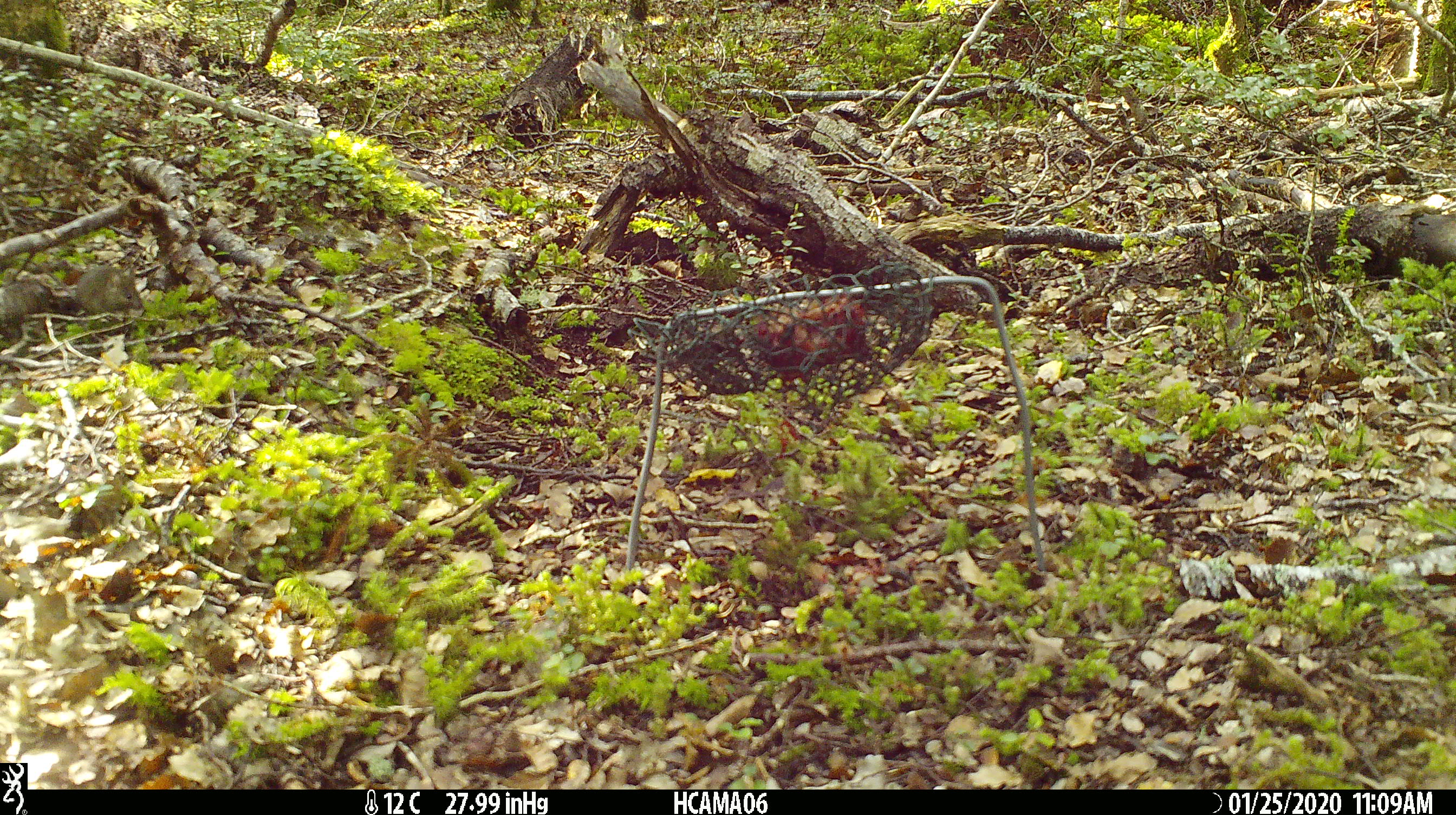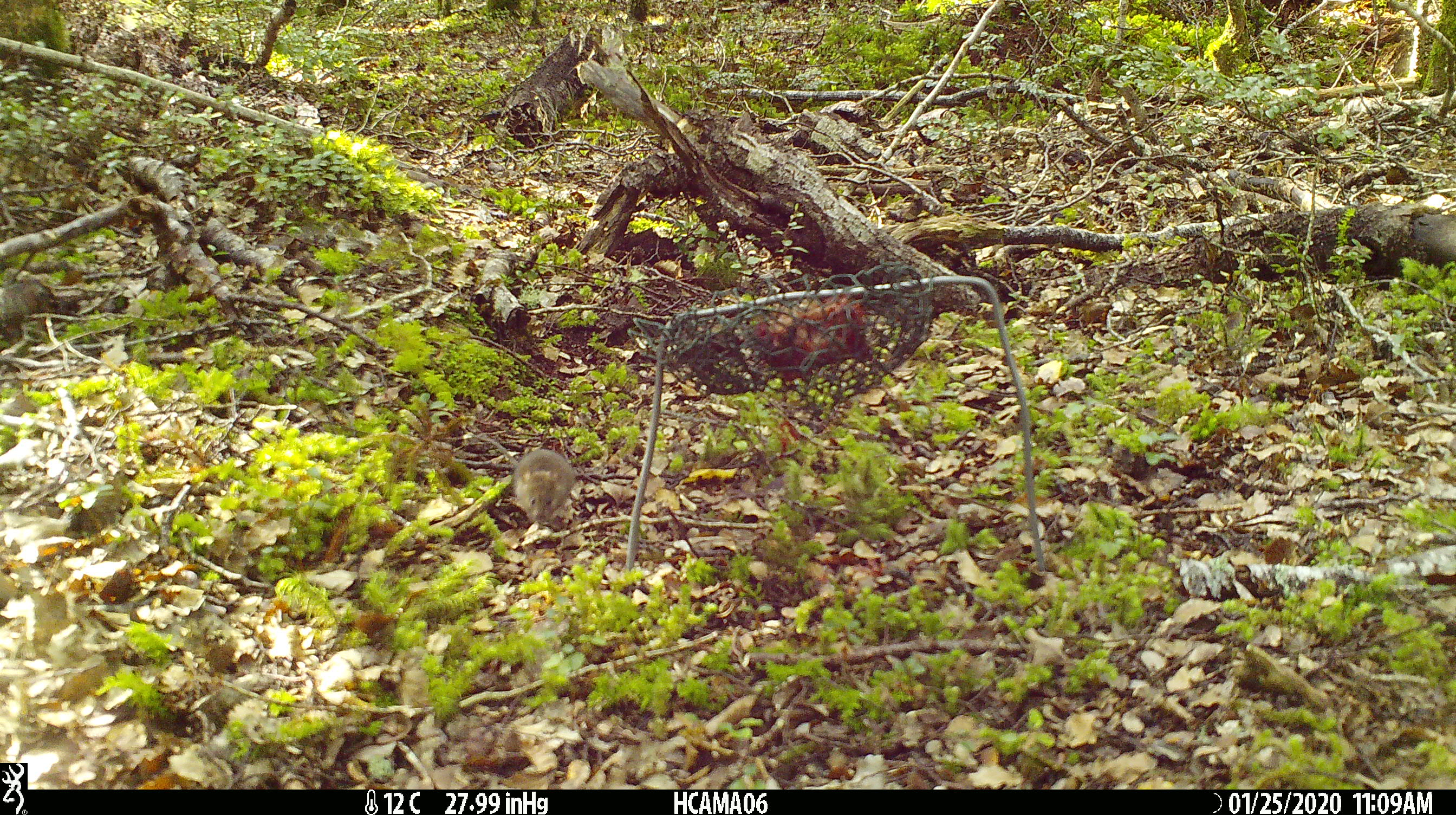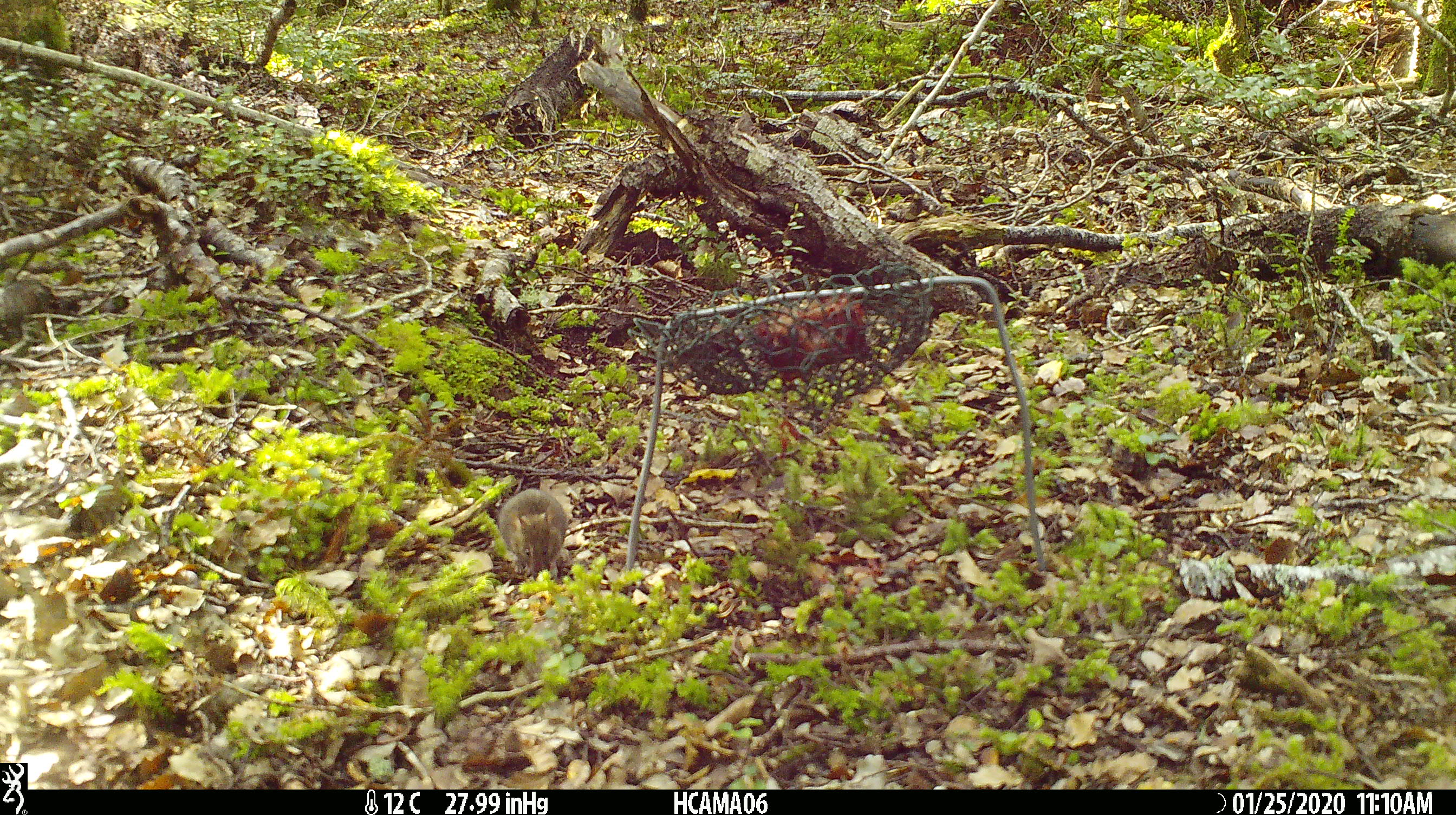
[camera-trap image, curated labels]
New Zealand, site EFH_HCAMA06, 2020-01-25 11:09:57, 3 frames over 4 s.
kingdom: Animalia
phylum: Chordata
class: Mammalia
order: Rodentia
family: Muridae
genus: Mus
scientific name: Mus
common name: mouse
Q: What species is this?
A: Mouse (Mus).